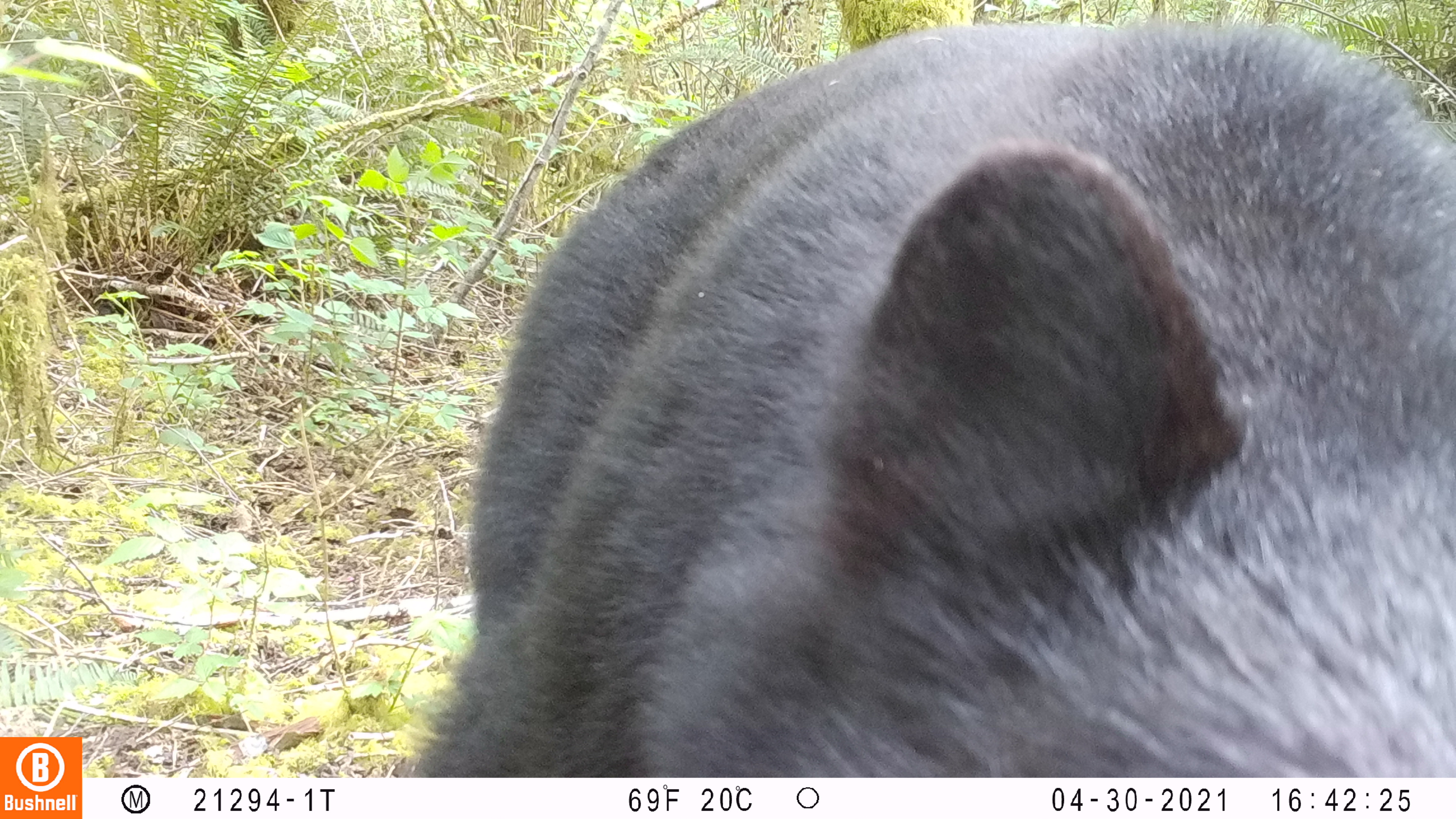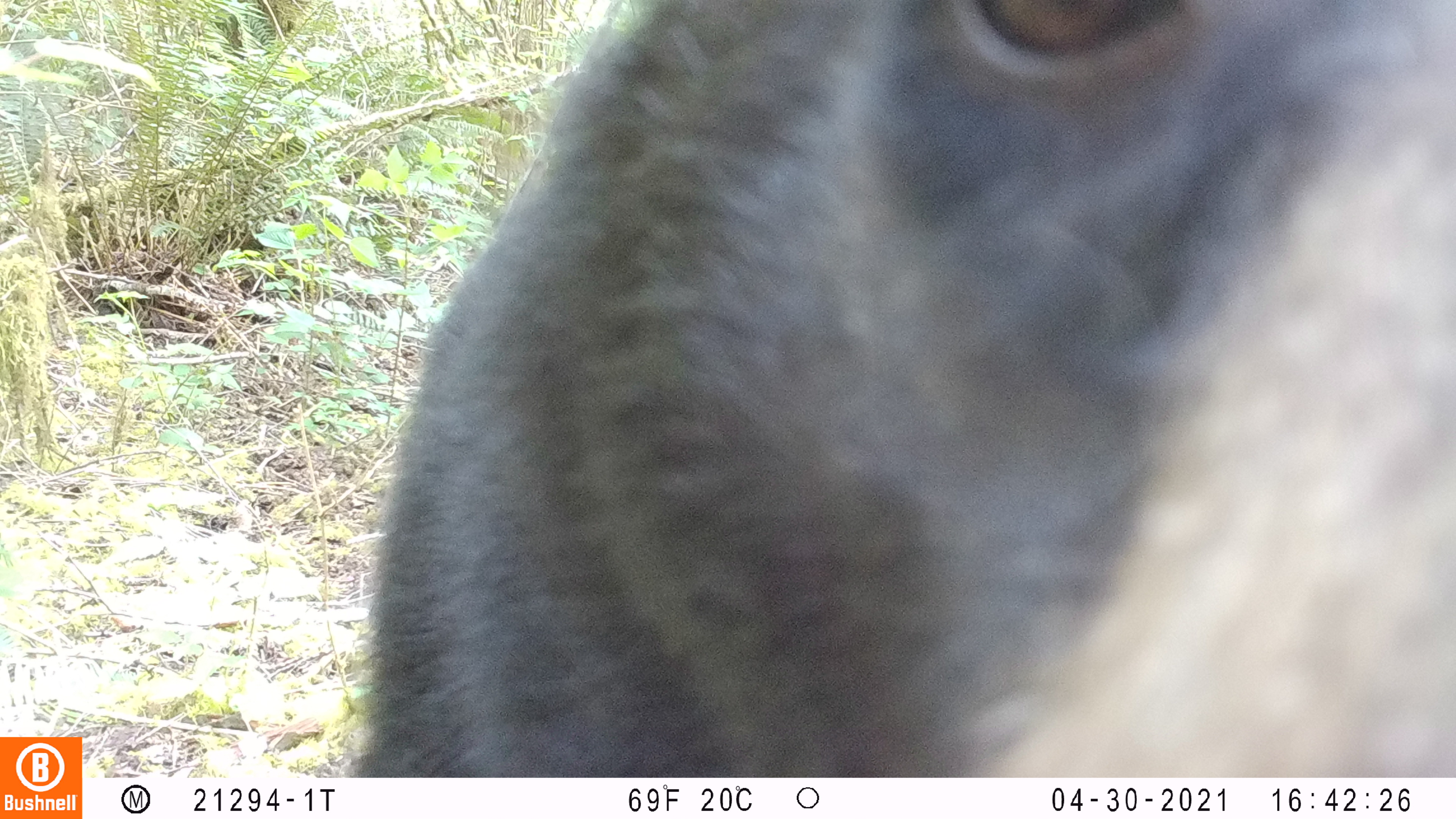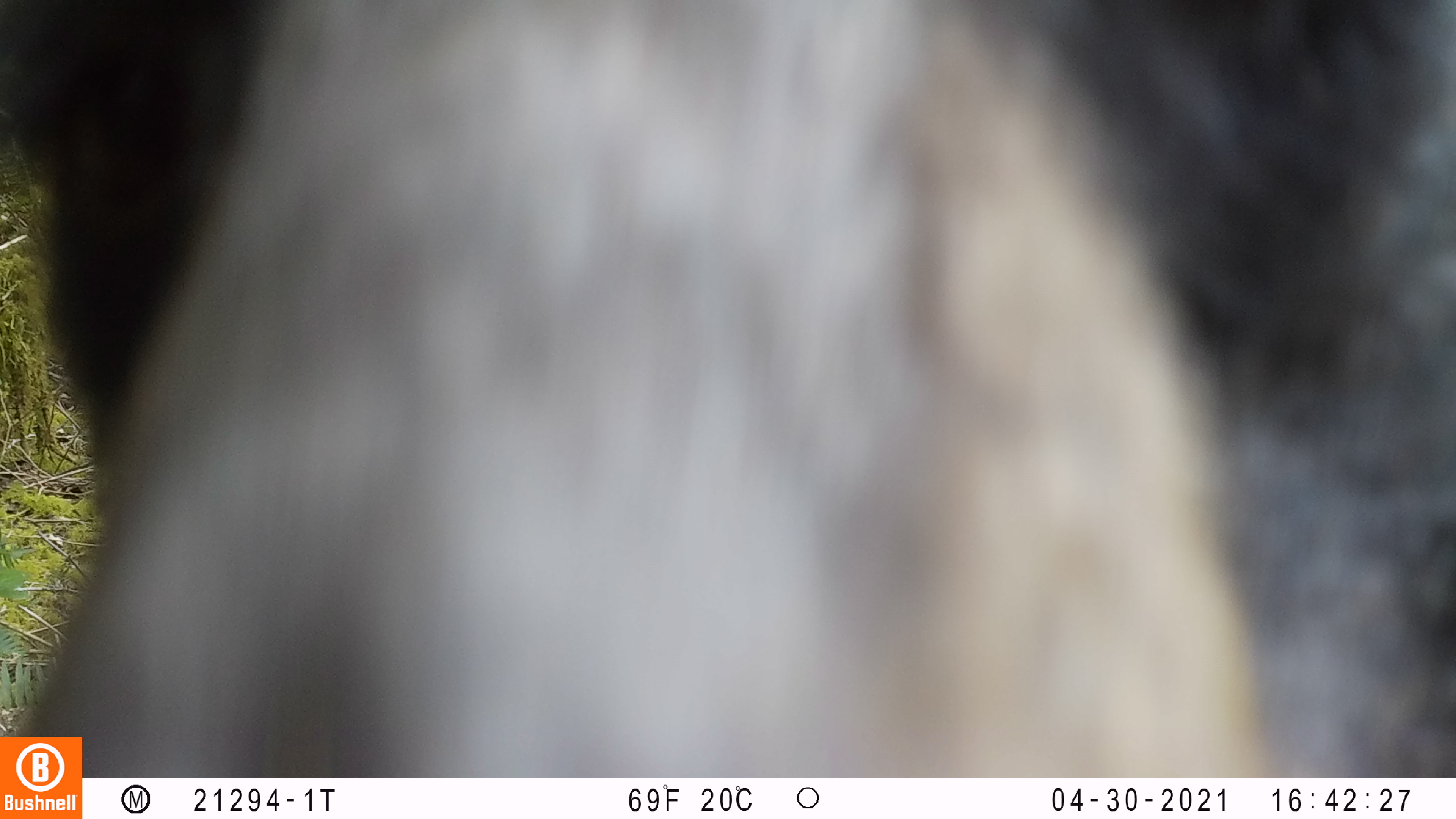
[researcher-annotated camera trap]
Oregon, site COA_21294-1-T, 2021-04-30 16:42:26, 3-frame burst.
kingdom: Animalia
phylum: Chordata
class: Mammalia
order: Carnivora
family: Ursidae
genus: Ursus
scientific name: Ursus americanus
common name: american black bear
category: black bear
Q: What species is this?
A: Black bear (american black bear) (Ursus americanus).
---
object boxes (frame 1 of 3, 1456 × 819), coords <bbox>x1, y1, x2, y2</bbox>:
black bear: <bbox>410, 7, 1444, 773</bbox>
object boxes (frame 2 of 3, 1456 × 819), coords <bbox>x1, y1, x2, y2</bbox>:
black bear: <bbox>343, 2, 1450, 772</bbox>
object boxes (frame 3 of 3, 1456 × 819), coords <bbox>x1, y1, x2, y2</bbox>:
black bear: <bbox>85, 4, 1450, 773</bbox>